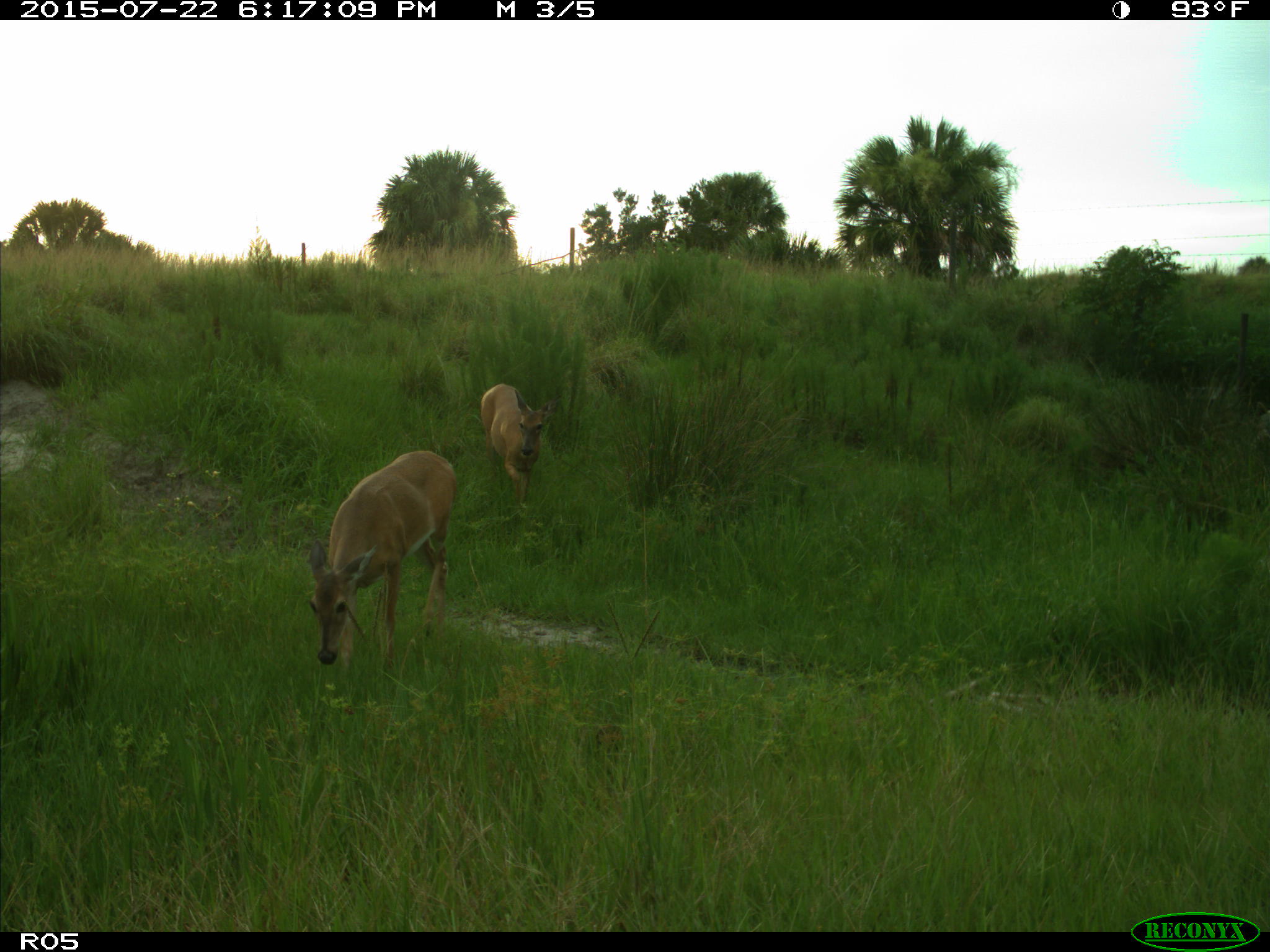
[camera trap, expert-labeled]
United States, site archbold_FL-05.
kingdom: Animalia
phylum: Chordata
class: Mammalia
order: Artiodactyla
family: Cervidae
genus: Odocoileus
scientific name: Odocoileus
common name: deer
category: unidentified deer